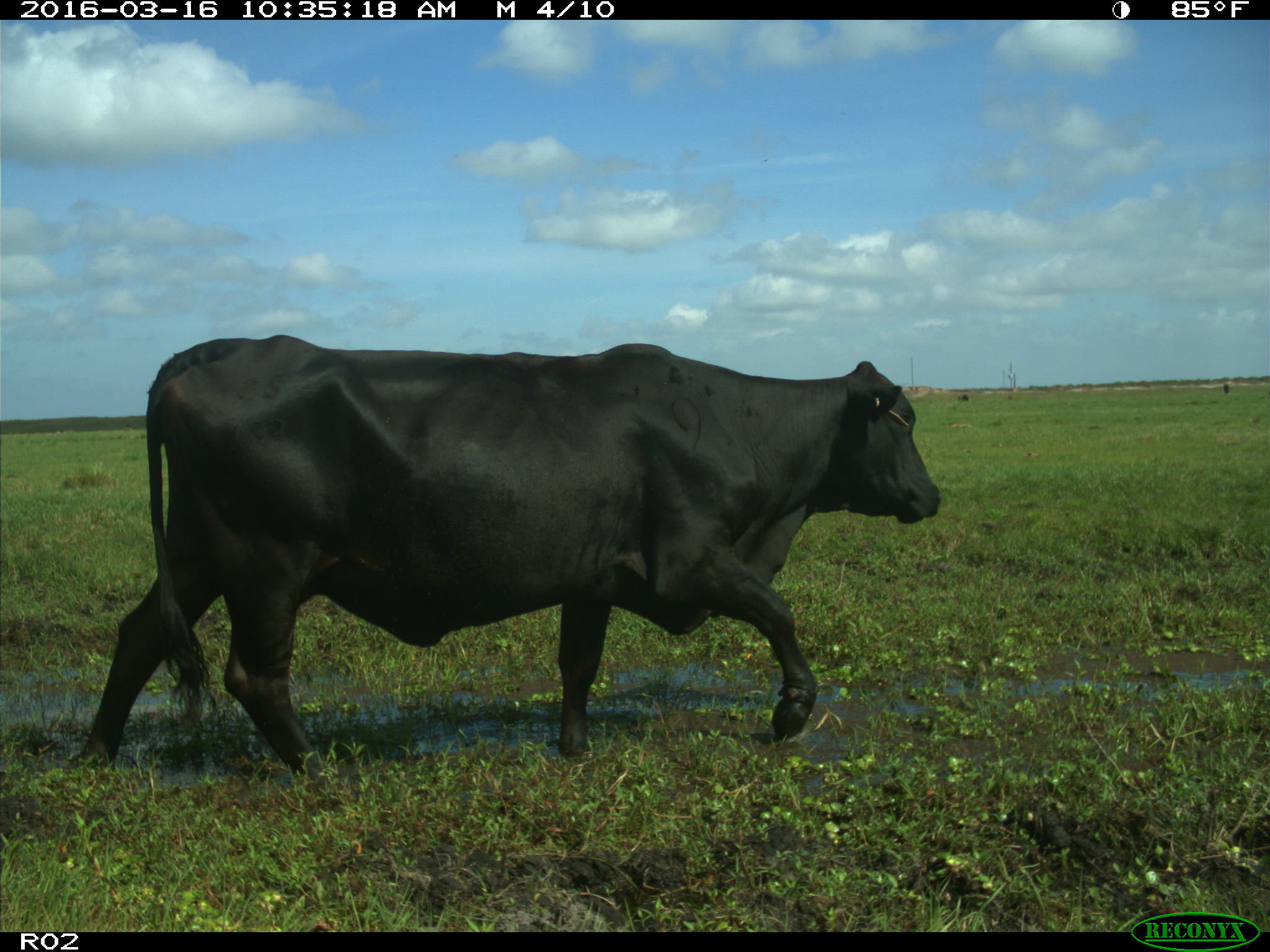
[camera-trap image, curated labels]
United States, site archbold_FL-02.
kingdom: Animalia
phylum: Chordata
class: Mammalia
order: Artiodactyla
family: Bovidae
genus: Bos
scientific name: Bos taurus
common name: domestic cow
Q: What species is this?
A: Bos taurus (domestic cow).